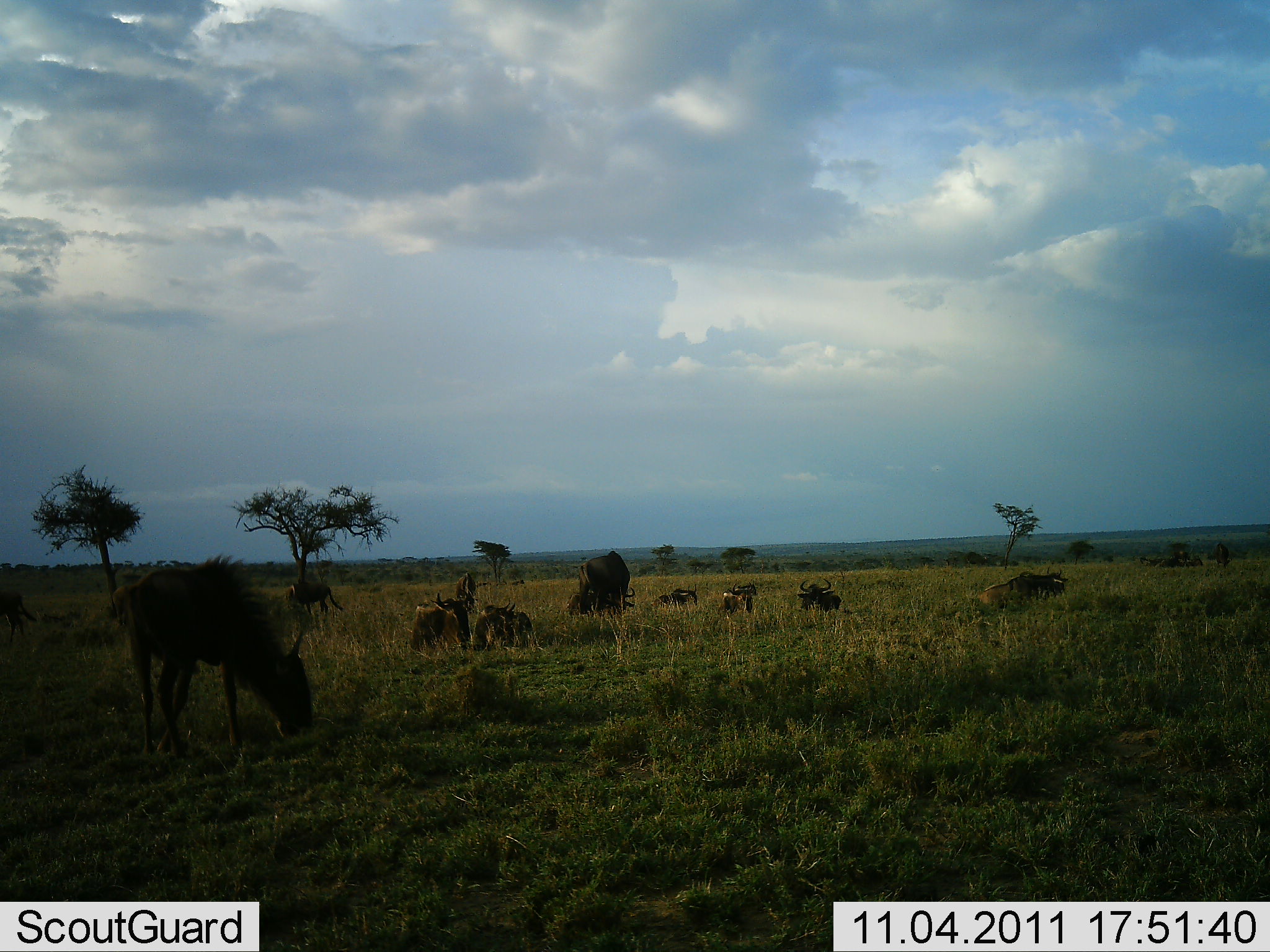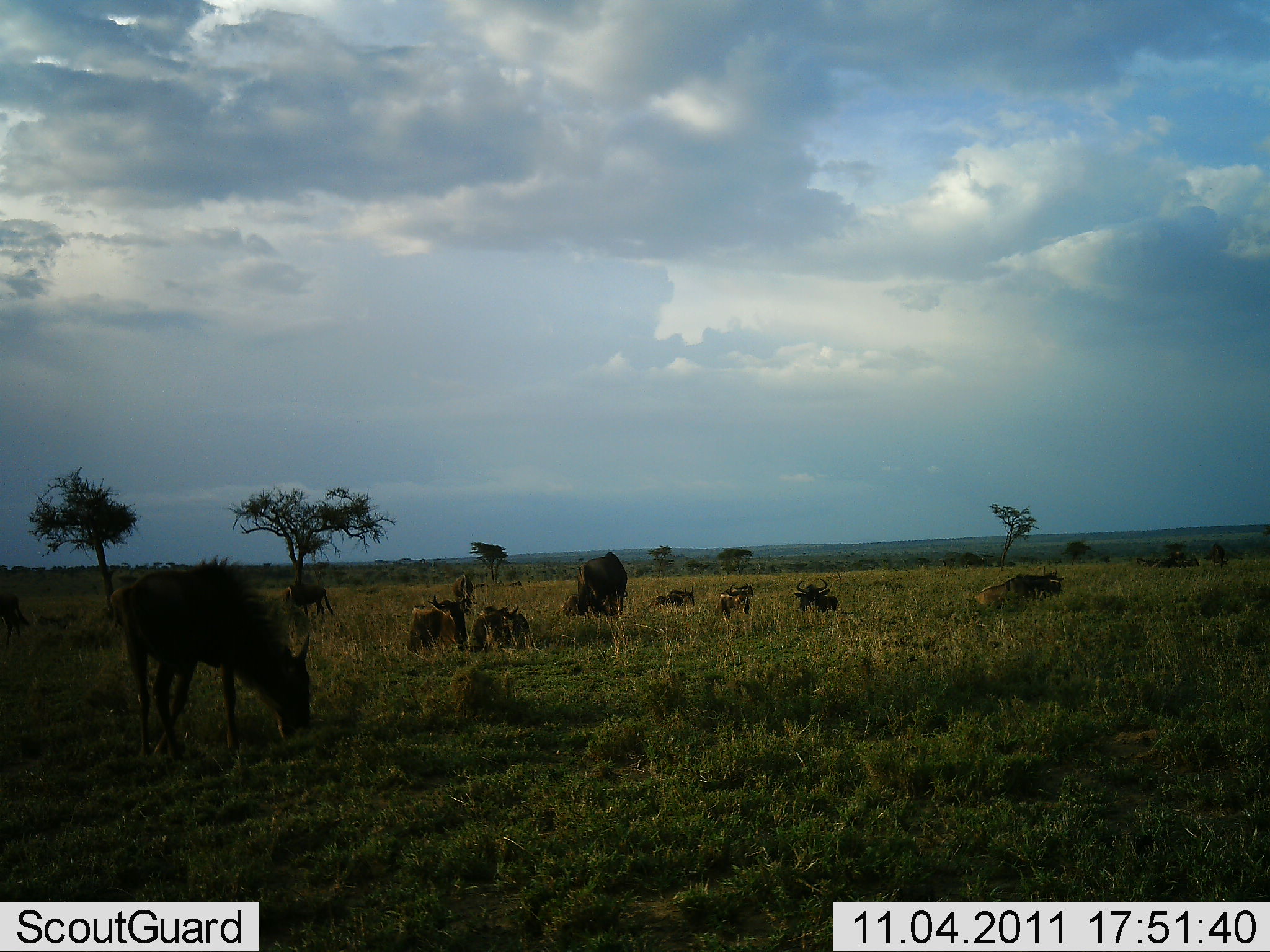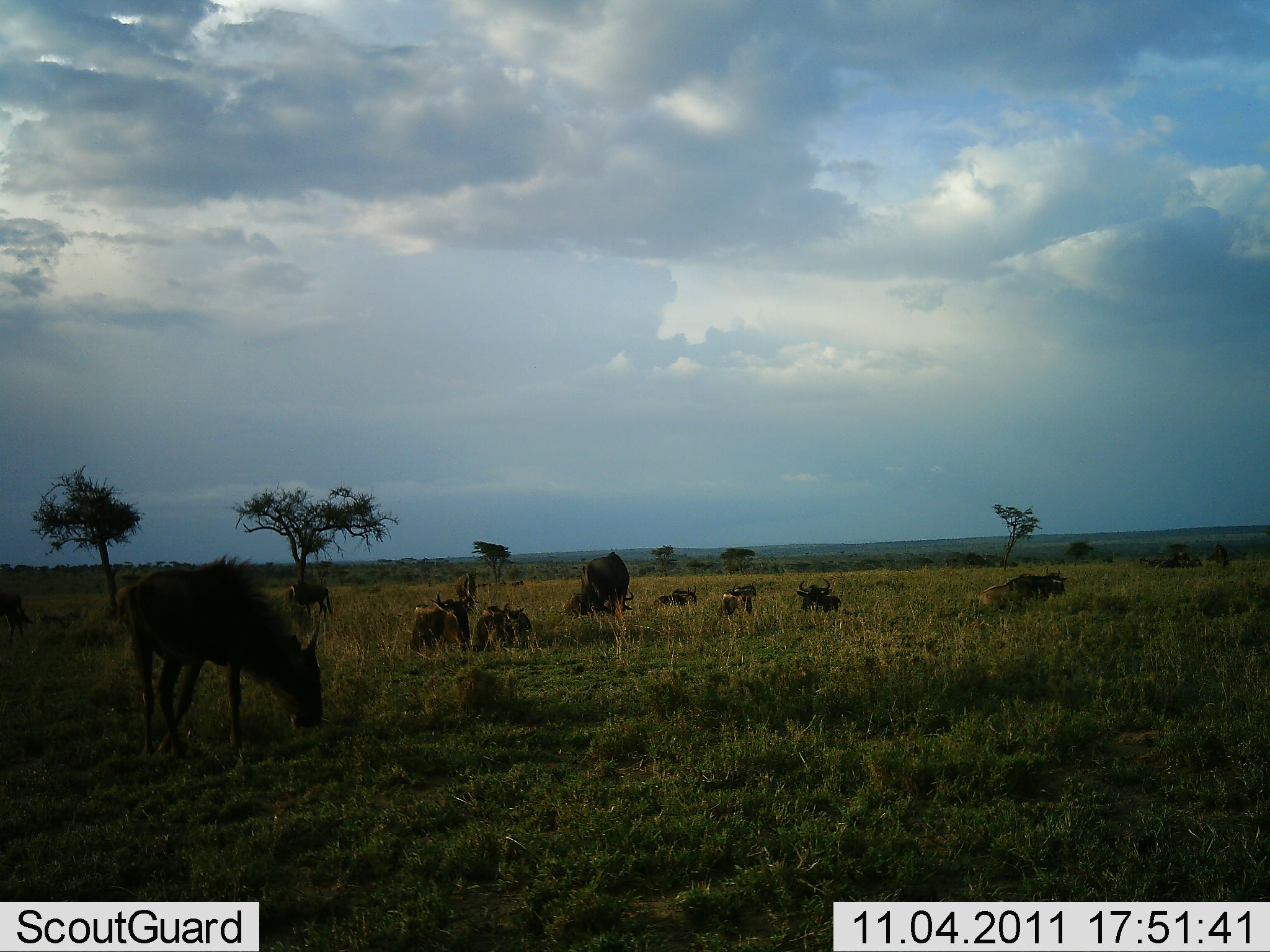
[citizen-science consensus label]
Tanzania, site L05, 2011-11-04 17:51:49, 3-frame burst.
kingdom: Animalia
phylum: Chordata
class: Mammalia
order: Artiodactyla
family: Bovidae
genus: Connochaetes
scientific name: Connochaetes taurinus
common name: blue wildebeest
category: wildebeest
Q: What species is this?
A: Wildebeest (blue wildebeest) (Connochaetes taurinus).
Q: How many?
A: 11-50.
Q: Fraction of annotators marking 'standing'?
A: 25%.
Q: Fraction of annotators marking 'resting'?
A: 92%.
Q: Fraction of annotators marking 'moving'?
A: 0%.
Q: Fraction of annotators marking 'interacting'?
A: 0%.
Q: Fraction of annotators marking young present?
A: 0%.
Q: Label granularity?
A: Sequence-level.